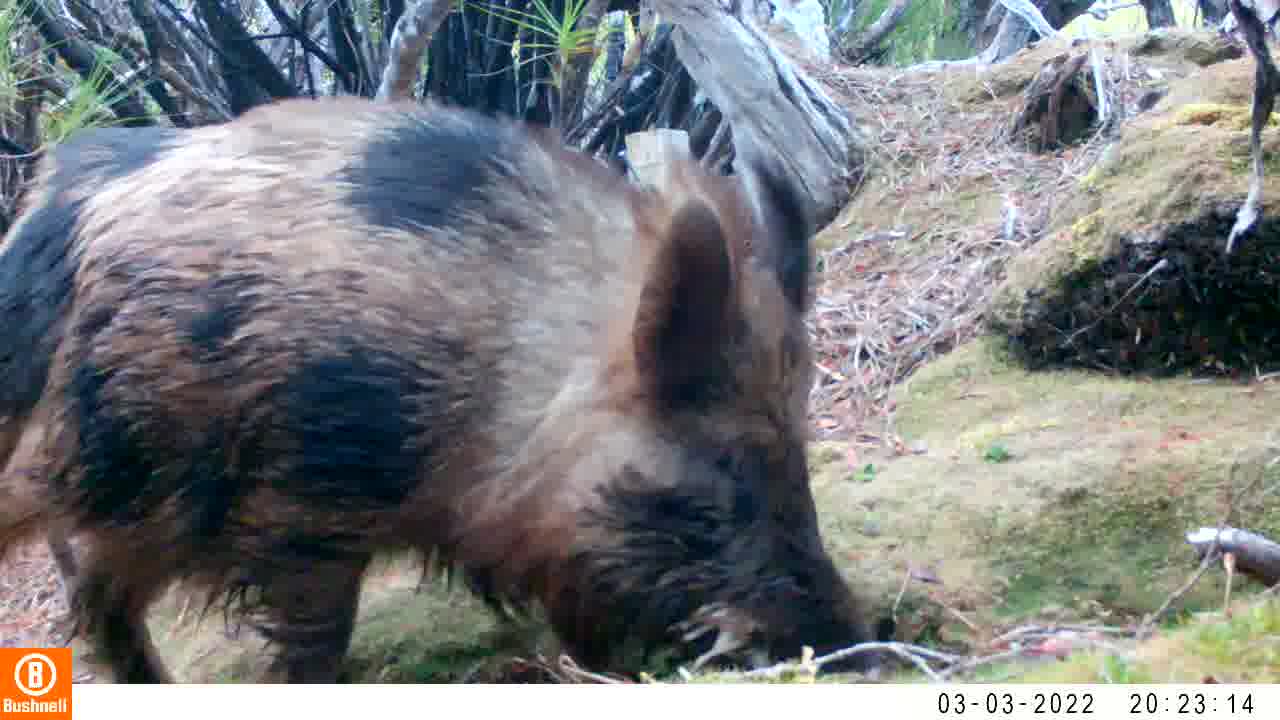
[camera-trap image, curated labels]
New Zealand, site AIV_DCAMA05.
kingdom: Animalia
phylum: Chordata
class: Mammalia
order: Artiodactyla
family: Suidae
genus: Sus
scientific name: Sus scrofa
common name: pig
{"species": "pig (Sus scrofa)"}